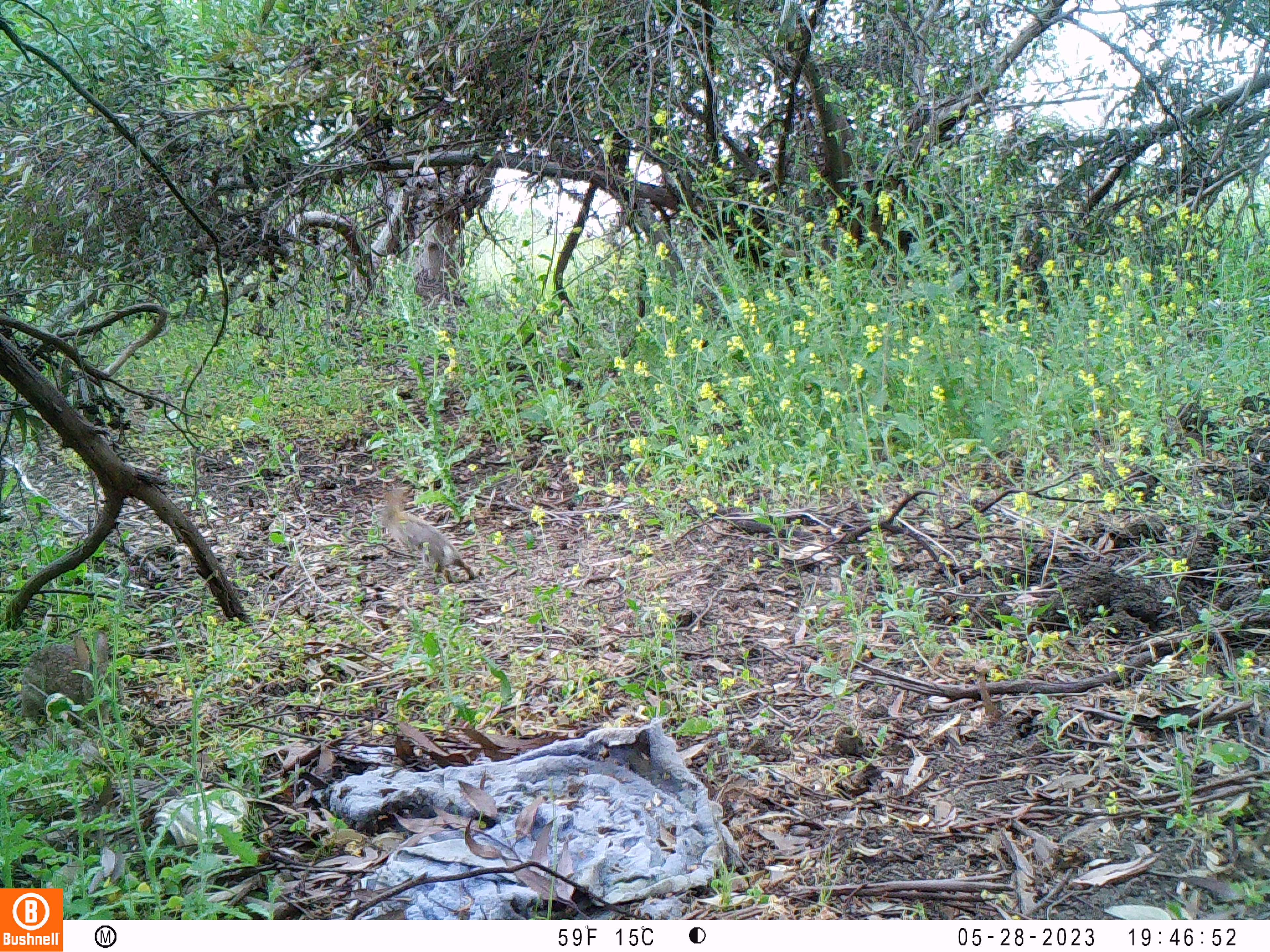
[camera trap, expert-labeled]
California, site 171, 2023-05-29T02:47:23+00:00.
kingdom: Animalia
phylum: Chordata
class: Mammalia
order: Lagomorpha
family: Leporidae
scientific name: Leporidae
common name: rabbit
Rabbit (Leporidae).